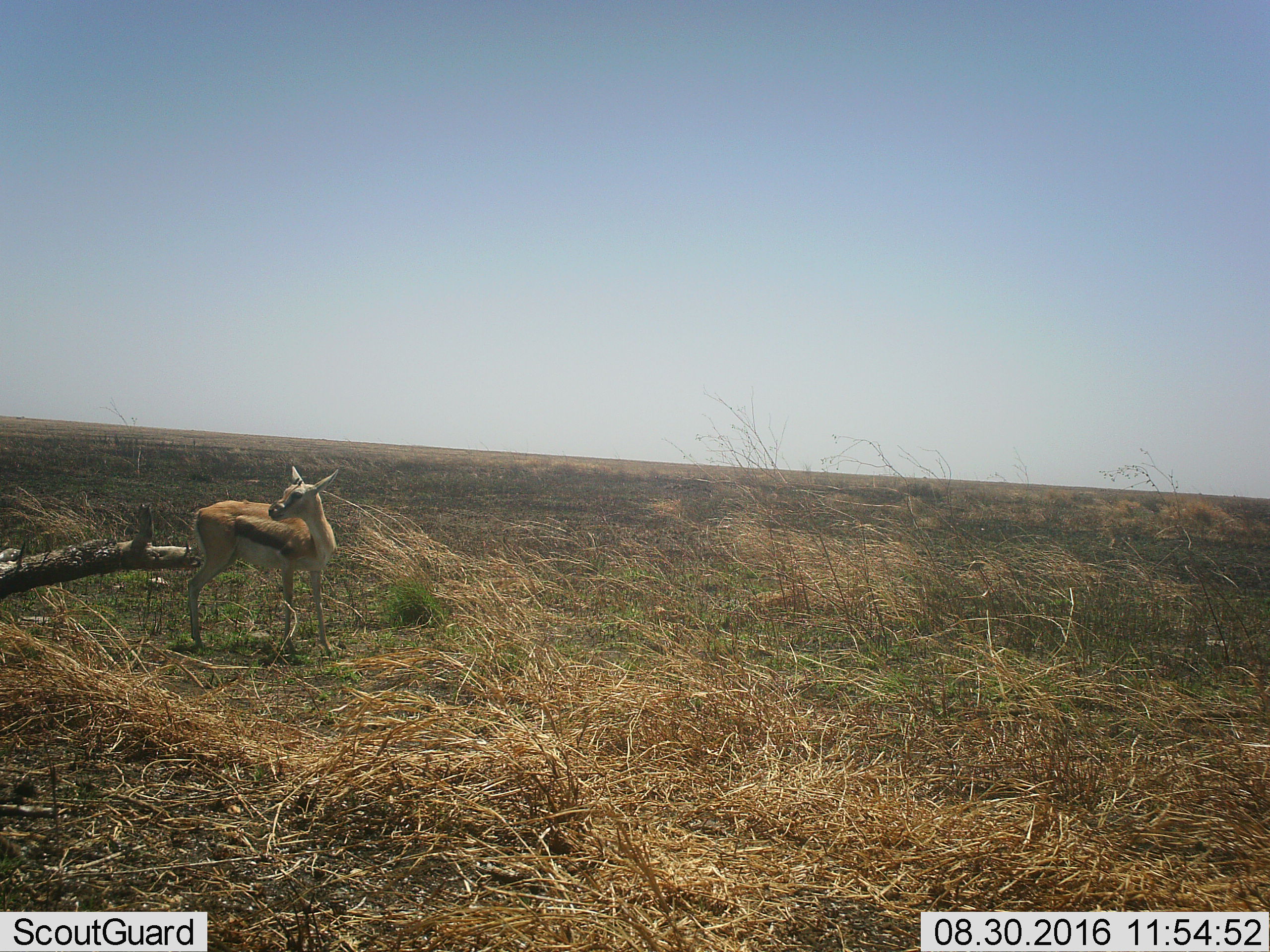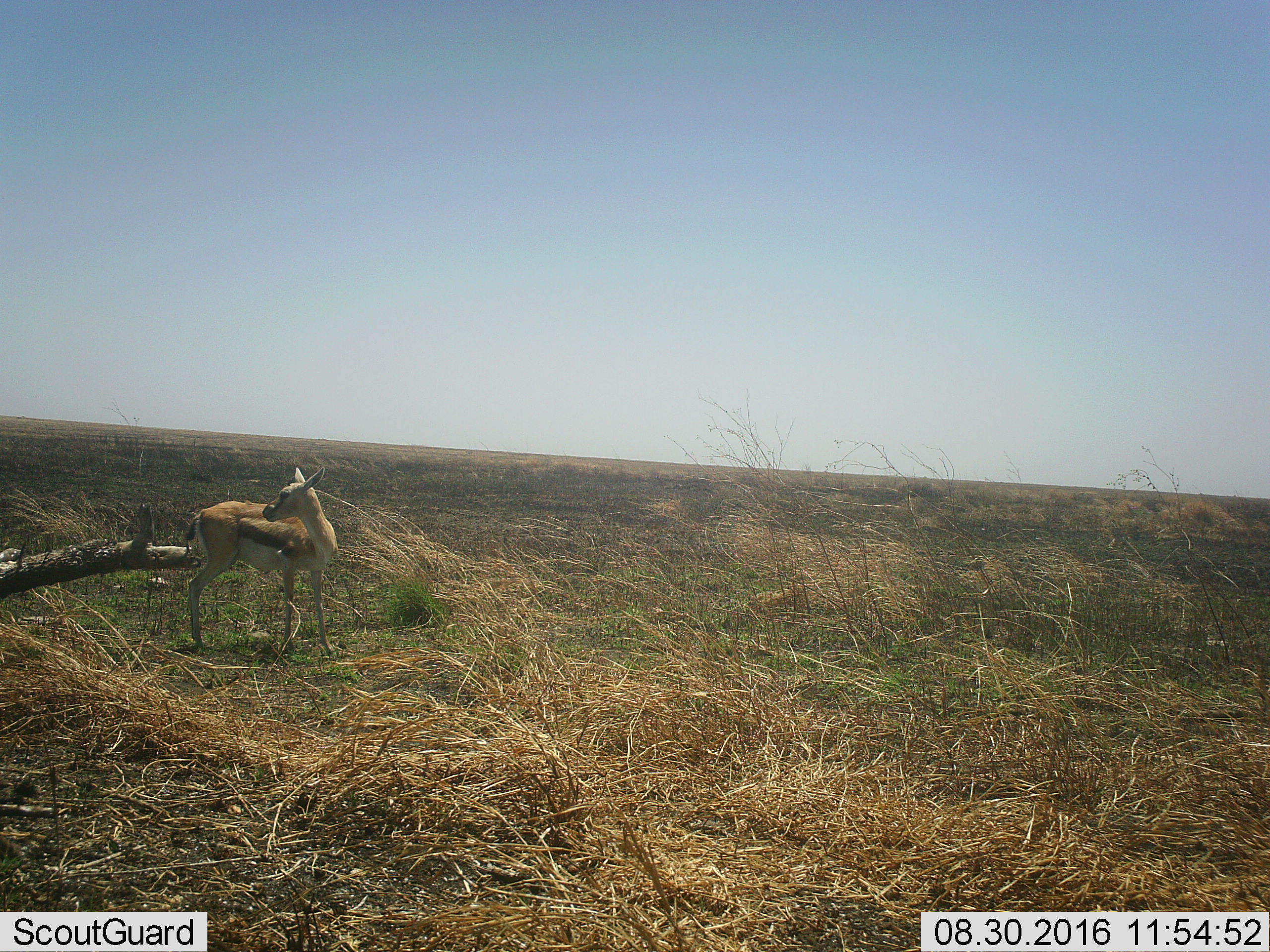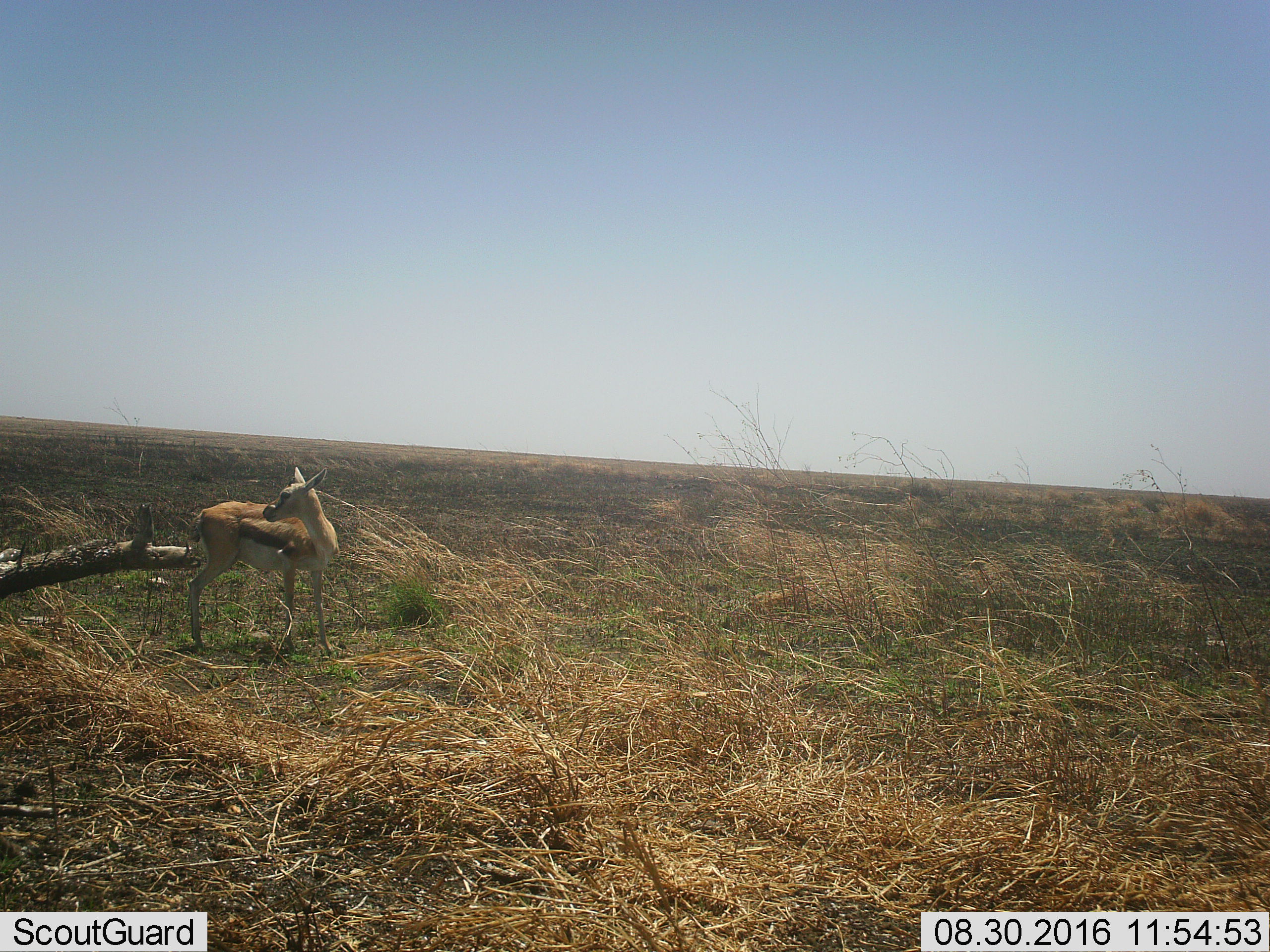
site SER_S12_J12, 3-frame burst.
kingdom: Animalia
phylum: Chordata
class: Mammalia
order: Artiodactyla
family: Bovidae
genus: Eudorcas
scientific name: Eudorcas thomsonii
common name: thomson's gazelle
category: gazellethomsons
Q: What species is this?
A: Gazellethomsons (thomson's gazelle) (Eudorcas thomsonii).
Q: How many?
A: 1.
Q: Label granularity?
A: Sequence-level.